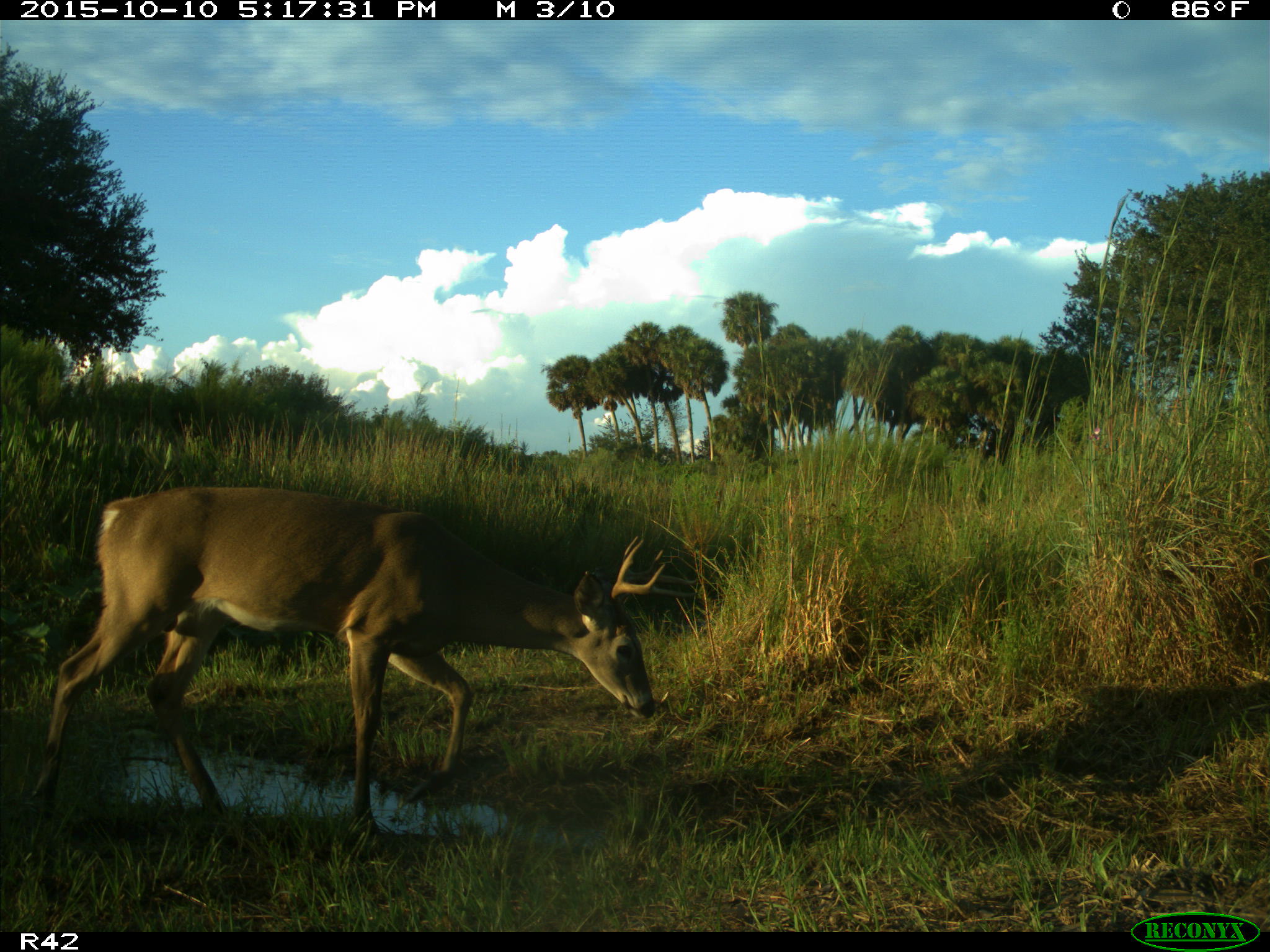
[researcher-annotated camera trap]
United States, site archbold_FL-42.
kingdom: Animalia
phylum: Chordata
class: Mammalia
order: Artiodactyla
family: Cervidae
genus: Odocoileus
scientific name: Odocoileus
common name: deer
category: unidentified deer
Unidentified deer (deer) (Odocoileus).